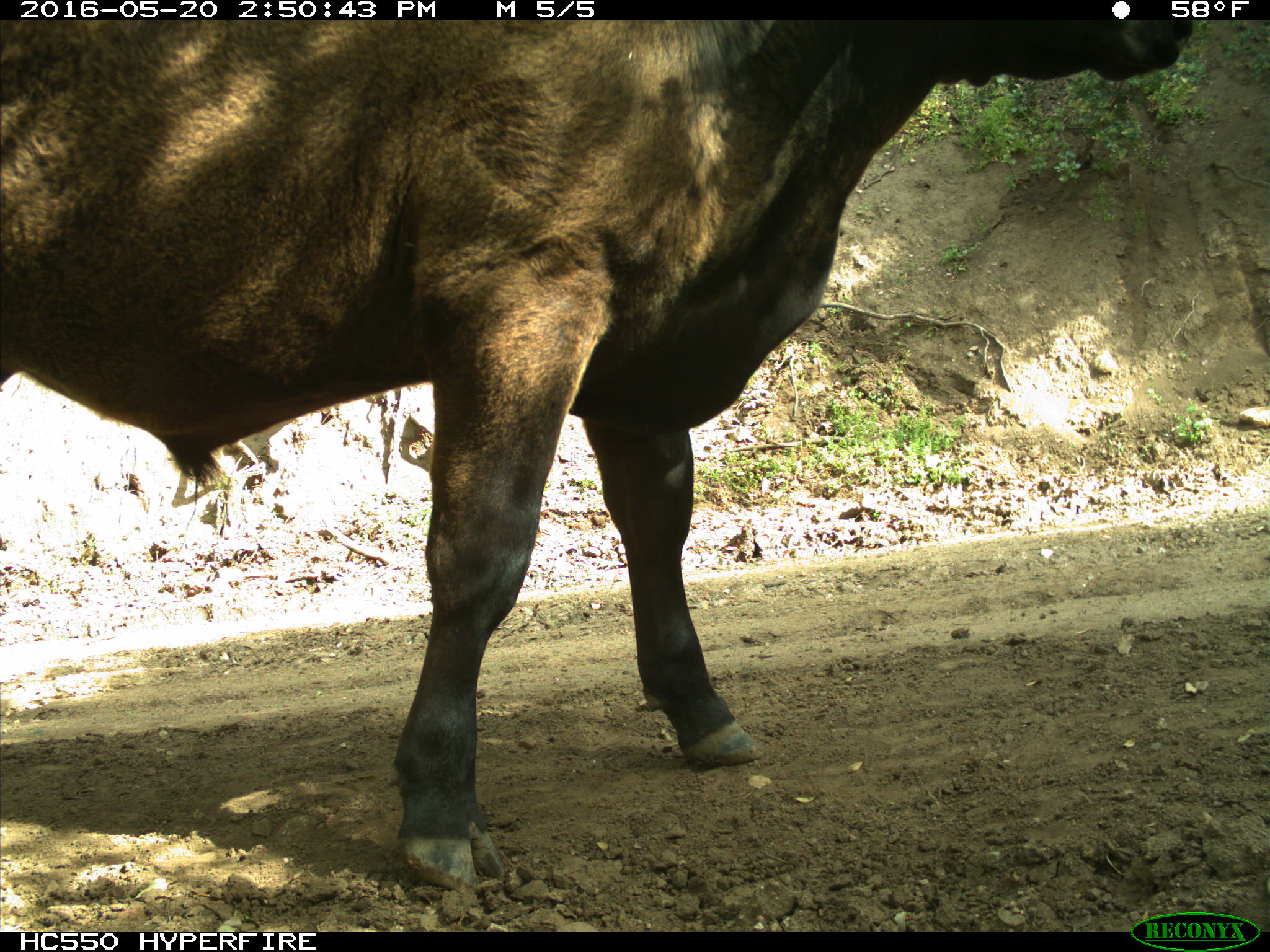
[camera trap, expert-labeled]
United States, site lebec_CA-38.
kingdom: Animalia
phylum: Chordata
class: Mammalia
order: Artiodactyla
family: Bovidae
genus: Bos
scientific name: Bos taurus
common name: domestic cow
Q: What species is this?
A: Bos taurus (domestic cow).